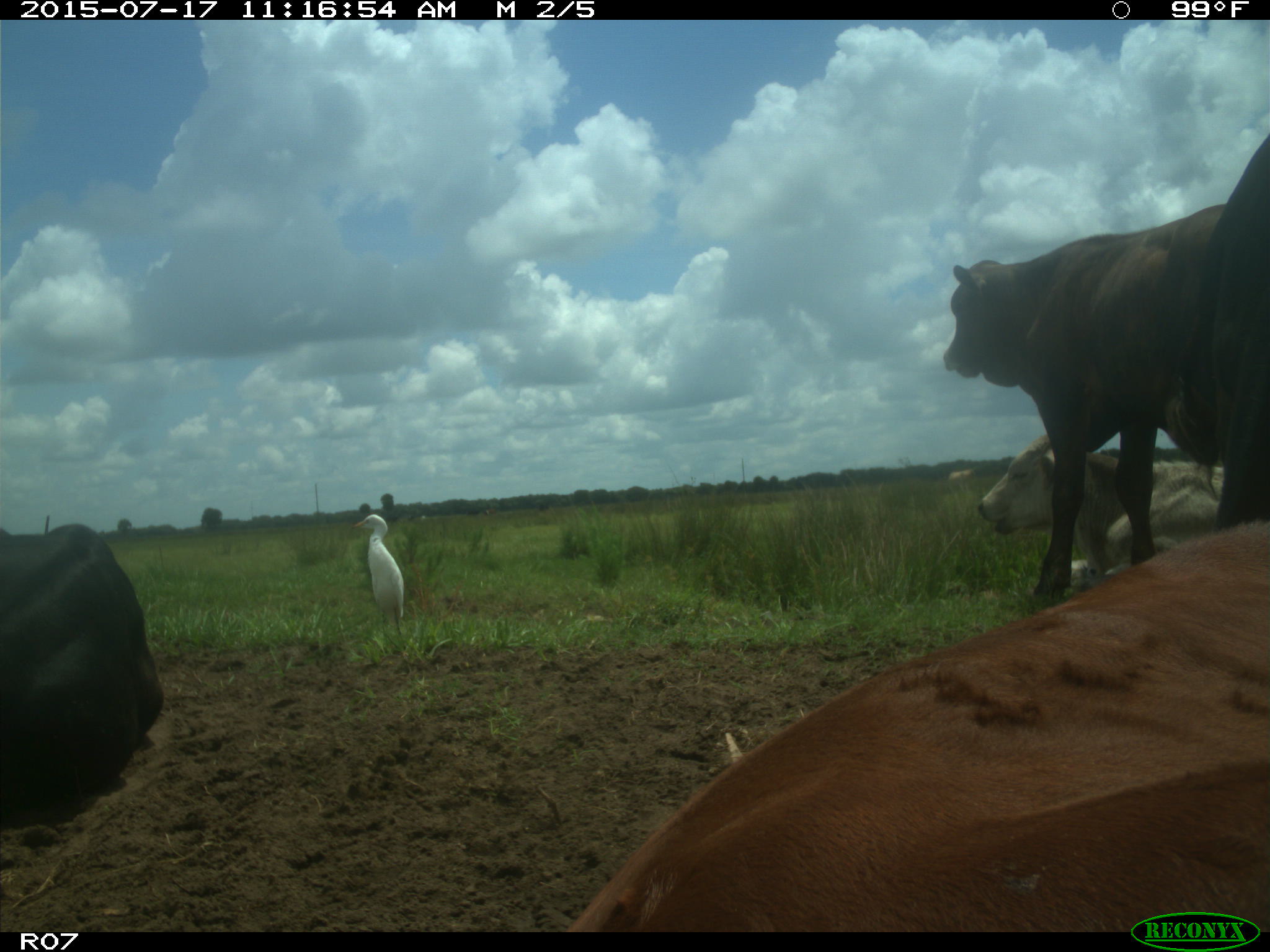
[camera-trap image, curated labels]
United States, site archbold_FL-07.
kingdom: Animalia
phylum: Chordata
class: Mammalia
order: Artiodactyla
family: Bovidae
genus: Bos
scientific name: Bos taurus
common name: domestic cow